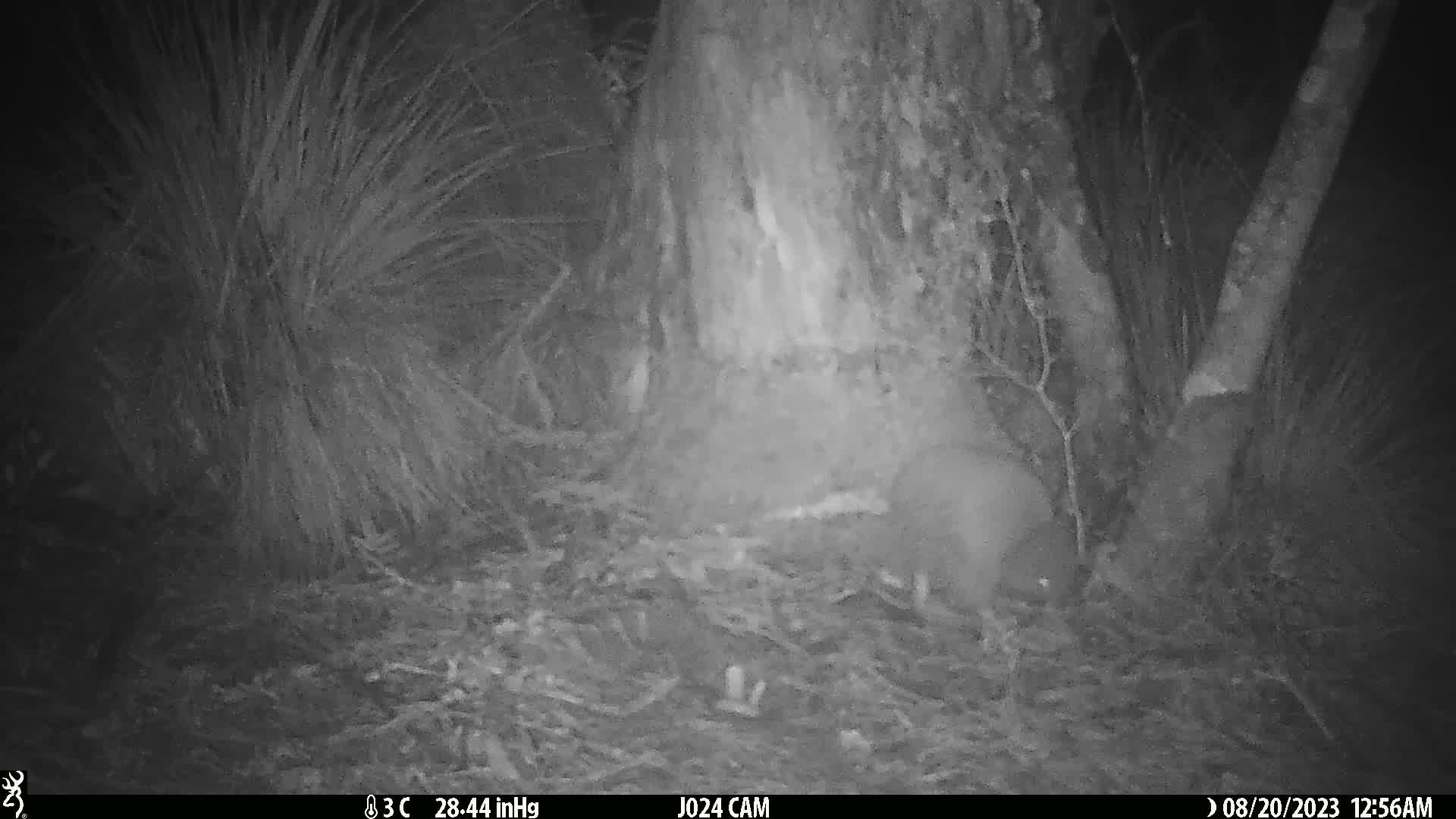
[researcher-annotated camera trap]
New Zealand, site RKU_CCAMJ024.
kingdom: Animalia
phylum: Chordata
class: Aves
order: Apterygiformes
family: Apterygidae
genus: Apteryx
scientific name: Apteryx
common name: kiwi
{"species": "kiwi (Apteryx)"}